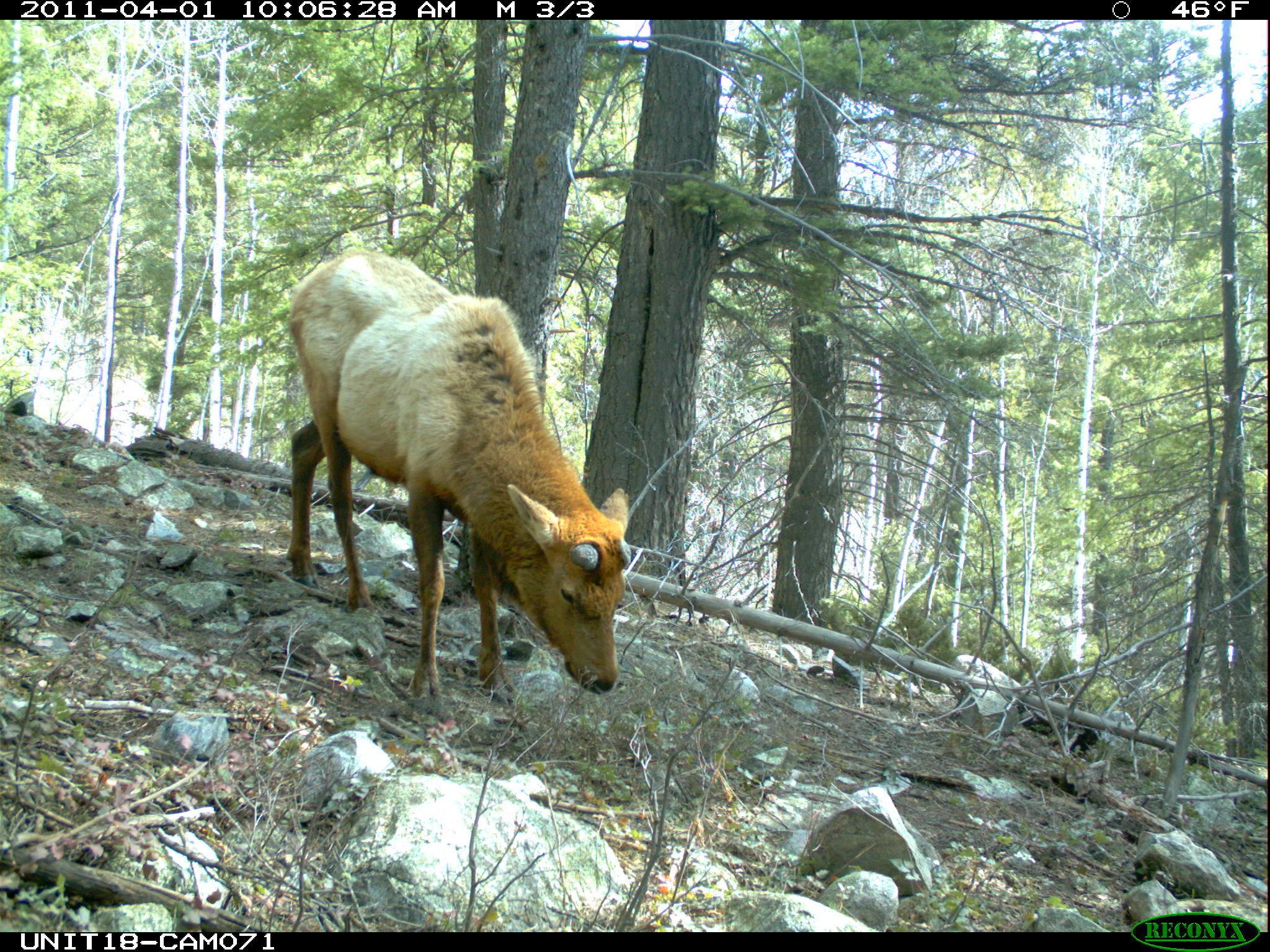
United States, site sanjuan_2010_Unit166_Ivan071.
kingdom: Animalia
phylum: Chordata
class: Mammalia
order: Artiodactyla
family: Cervidae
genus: Cervus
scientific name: Cervus elaphus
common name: red deer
Cervus elaphus (red deer).